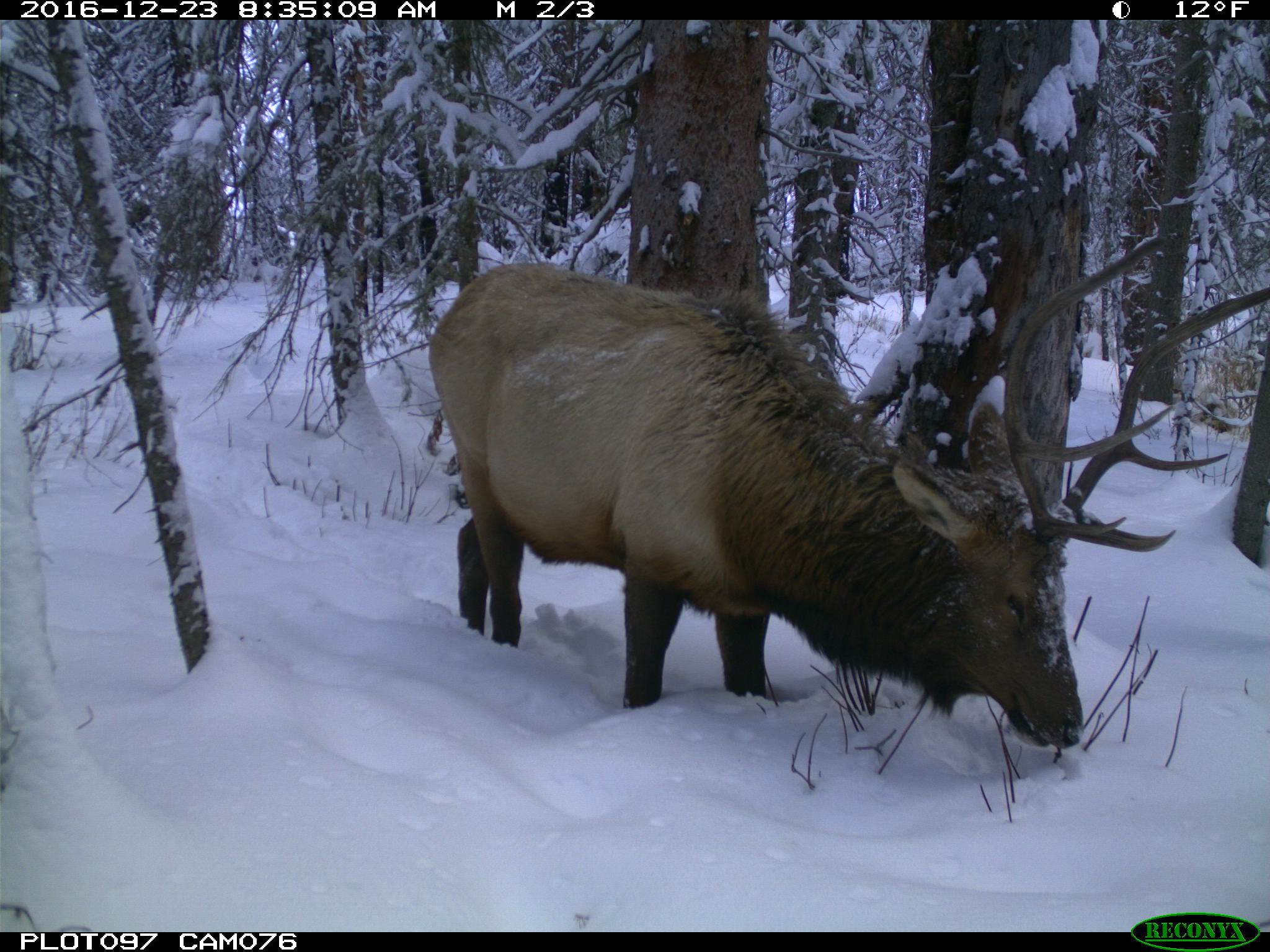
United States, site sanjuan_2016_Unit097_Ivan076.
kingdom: Animalia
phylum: Chordata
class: Mammalia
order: Artiodactyla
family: Cervidae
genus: Cervus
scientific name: Cervus elaphus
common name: red deer